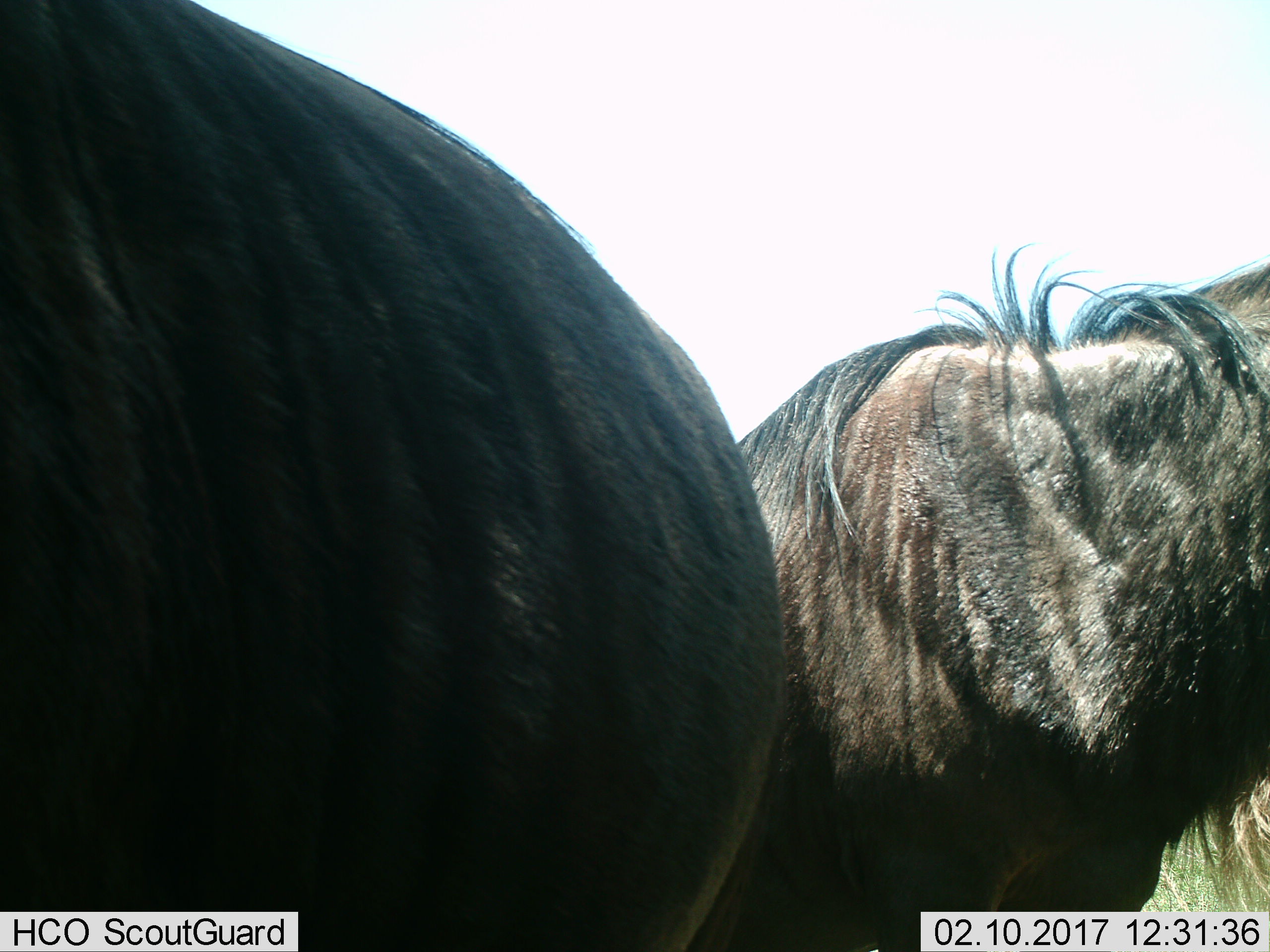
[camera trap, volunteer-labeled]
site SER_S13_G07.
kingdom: Animalia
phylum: Chordata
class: Mammalia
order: Artiodactyla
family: Bovidae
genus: Connochaetes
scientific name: Connochaetes taurinus taurinus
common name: blue wildebeest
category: wildebeestblue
Wildebeestblue (blue wildebeest) (Connochaetes taurinus taurinus), count 2. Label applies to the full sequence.